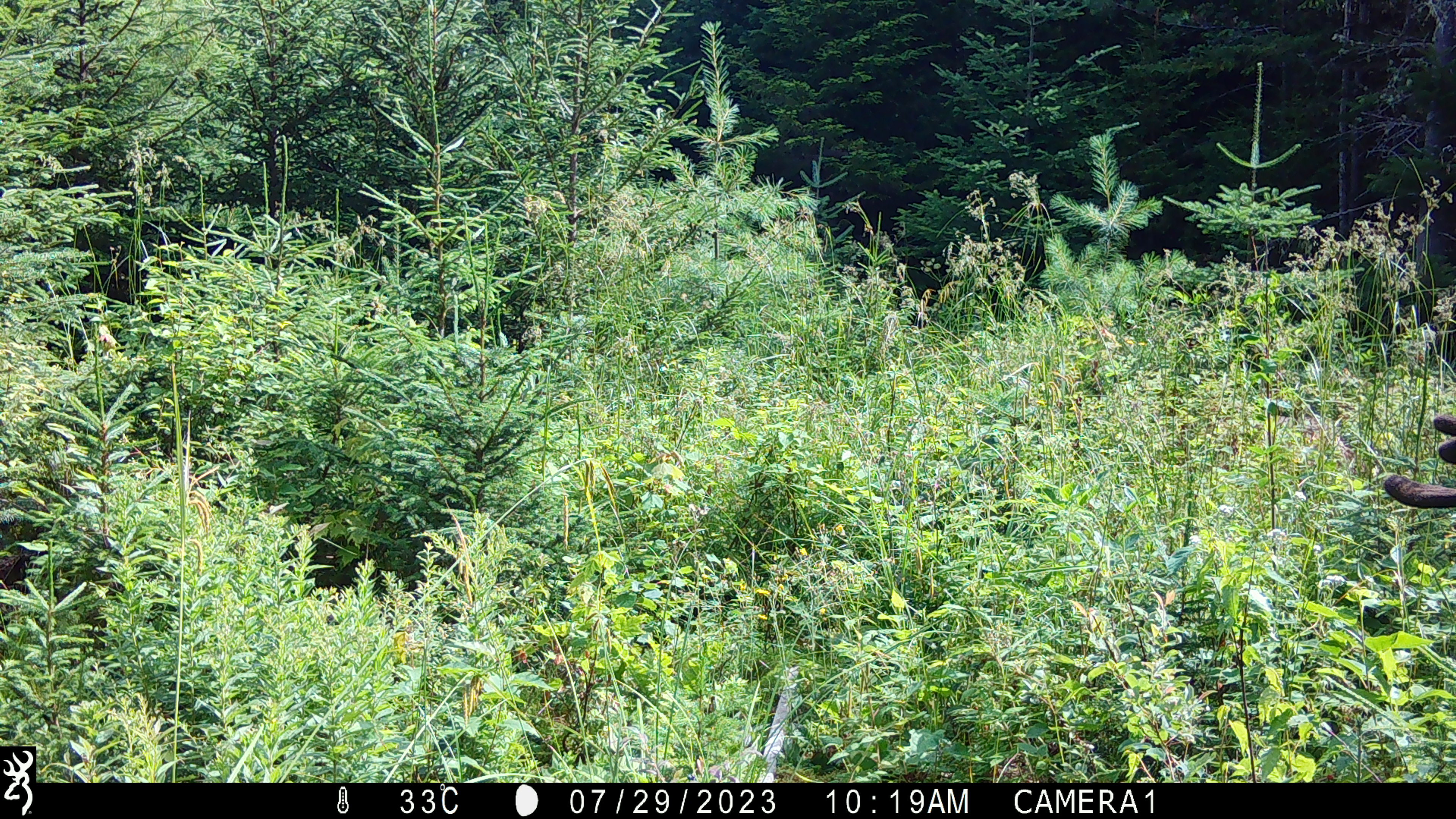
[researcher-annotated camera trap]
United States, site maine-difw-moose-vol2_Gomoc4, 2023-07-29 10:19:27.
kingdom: Animalia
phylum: Chordata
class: Mammalia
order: Artiodactyla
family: Cervidae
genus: Alces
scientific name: Alces alces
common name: moose